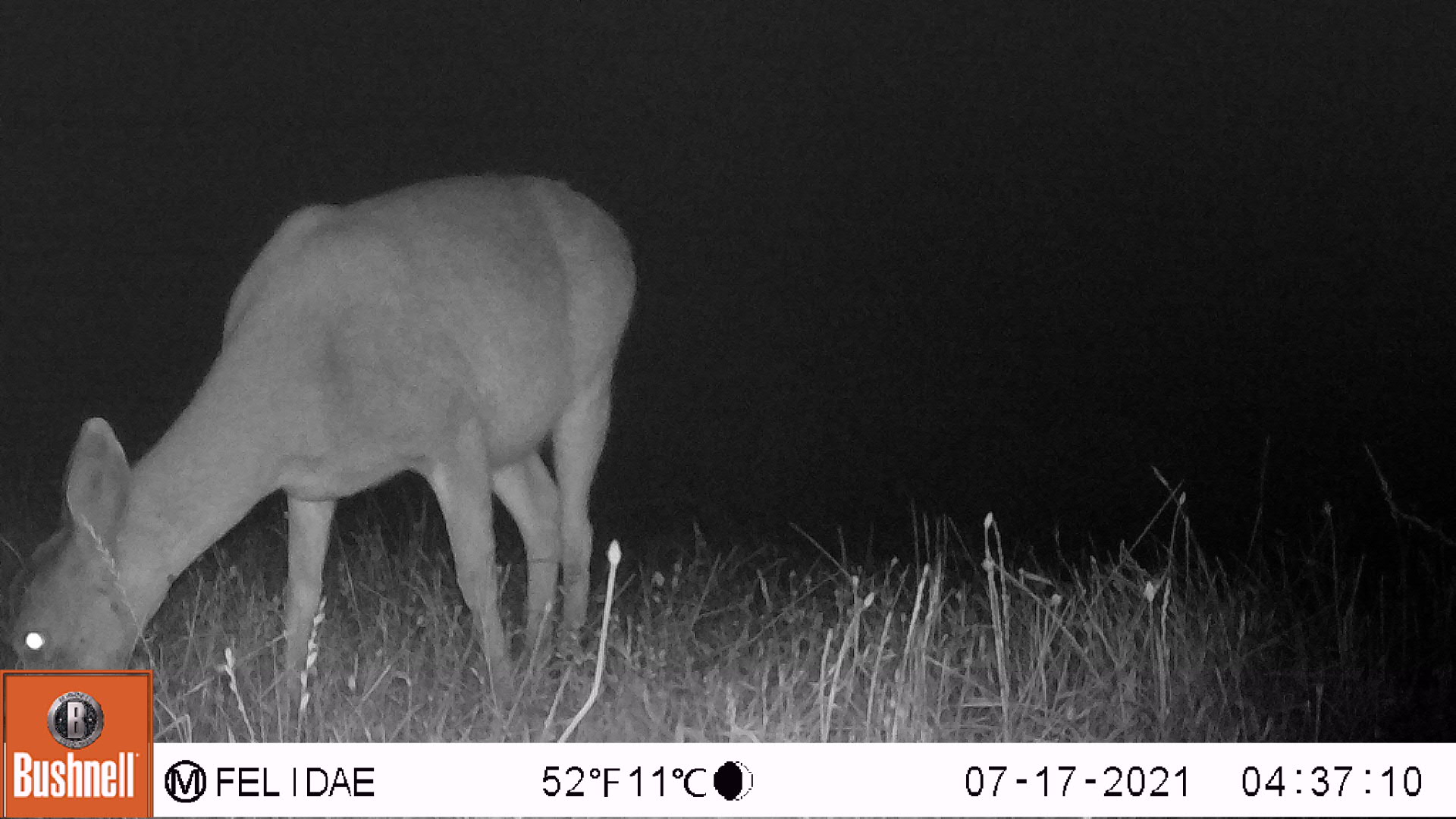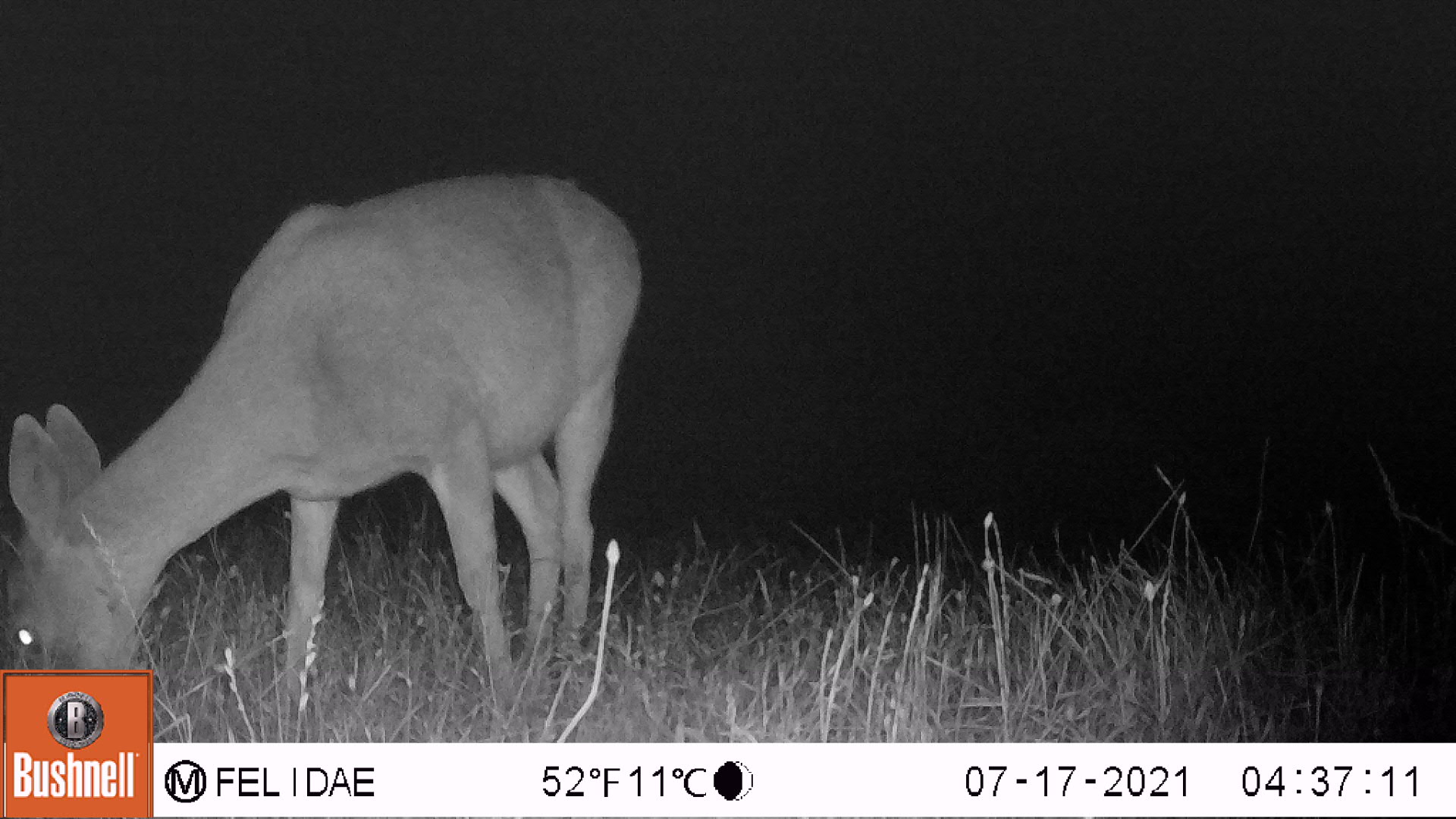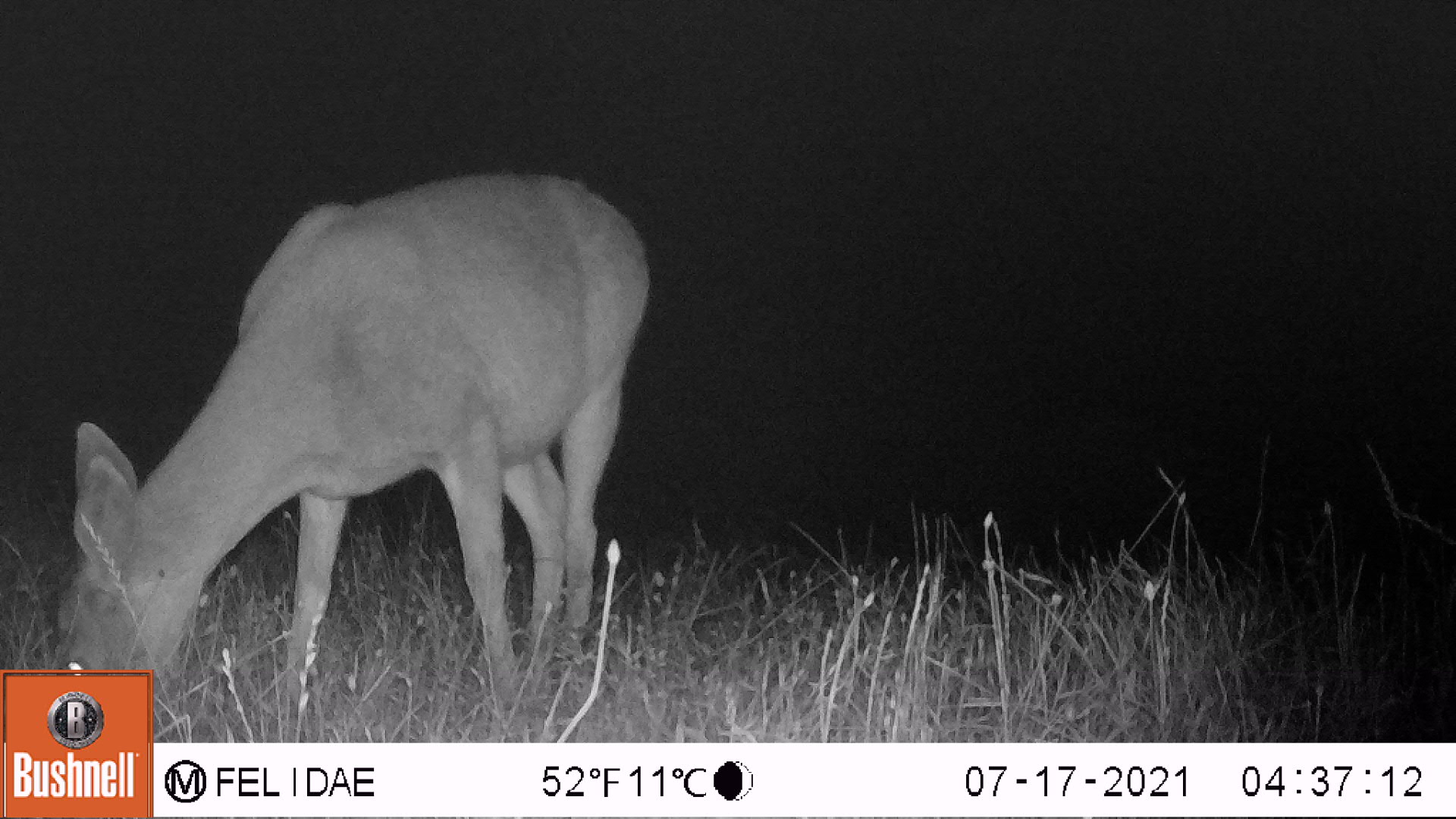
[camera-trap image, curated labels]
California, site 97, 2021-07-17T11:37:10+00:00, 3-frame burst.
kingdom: Animalia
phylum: Chordata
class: Mammalia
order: Artiodactyla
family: Cervidae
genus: Odocoileus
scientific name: Odocoileus hemionus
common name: mule deer